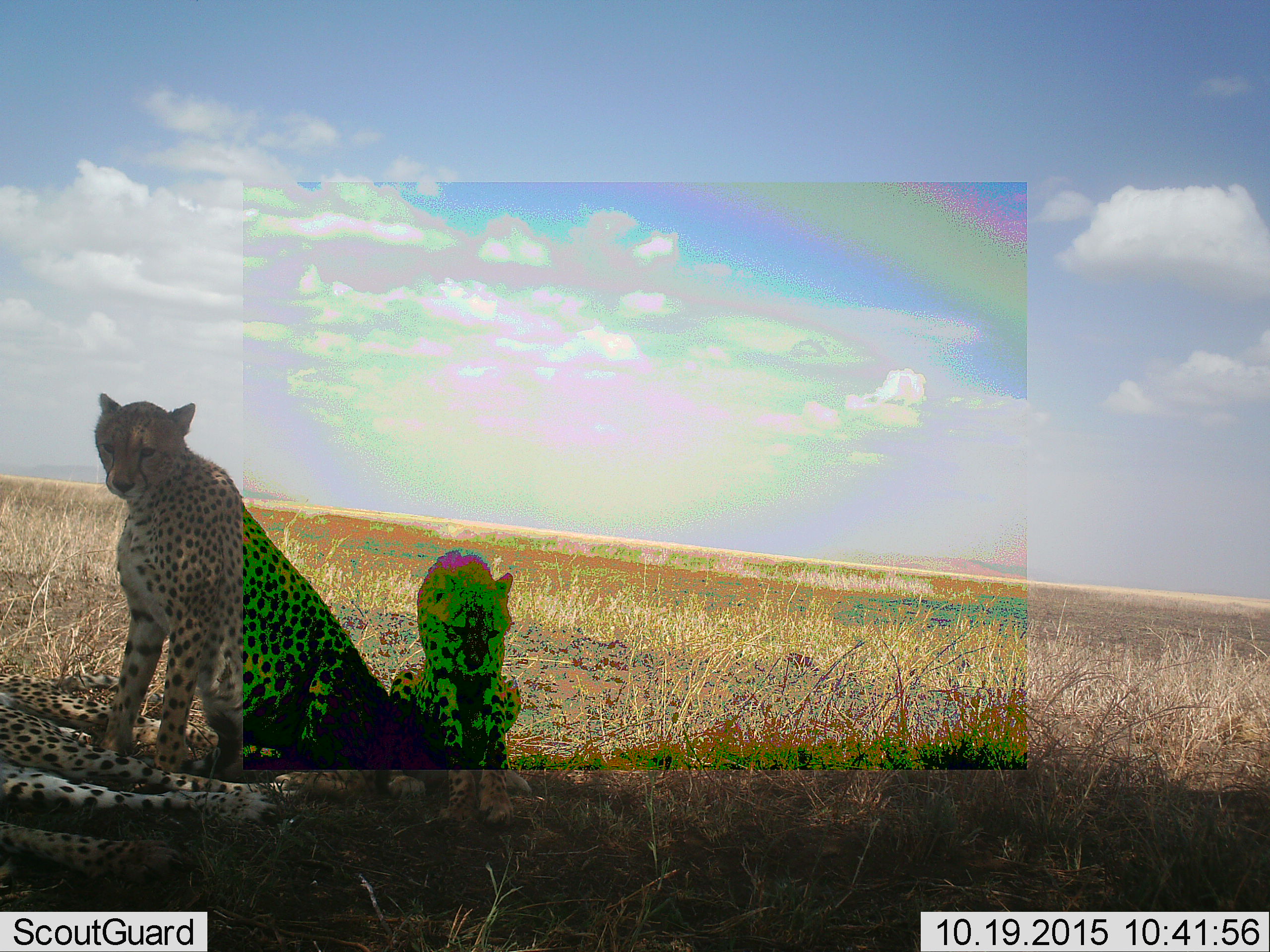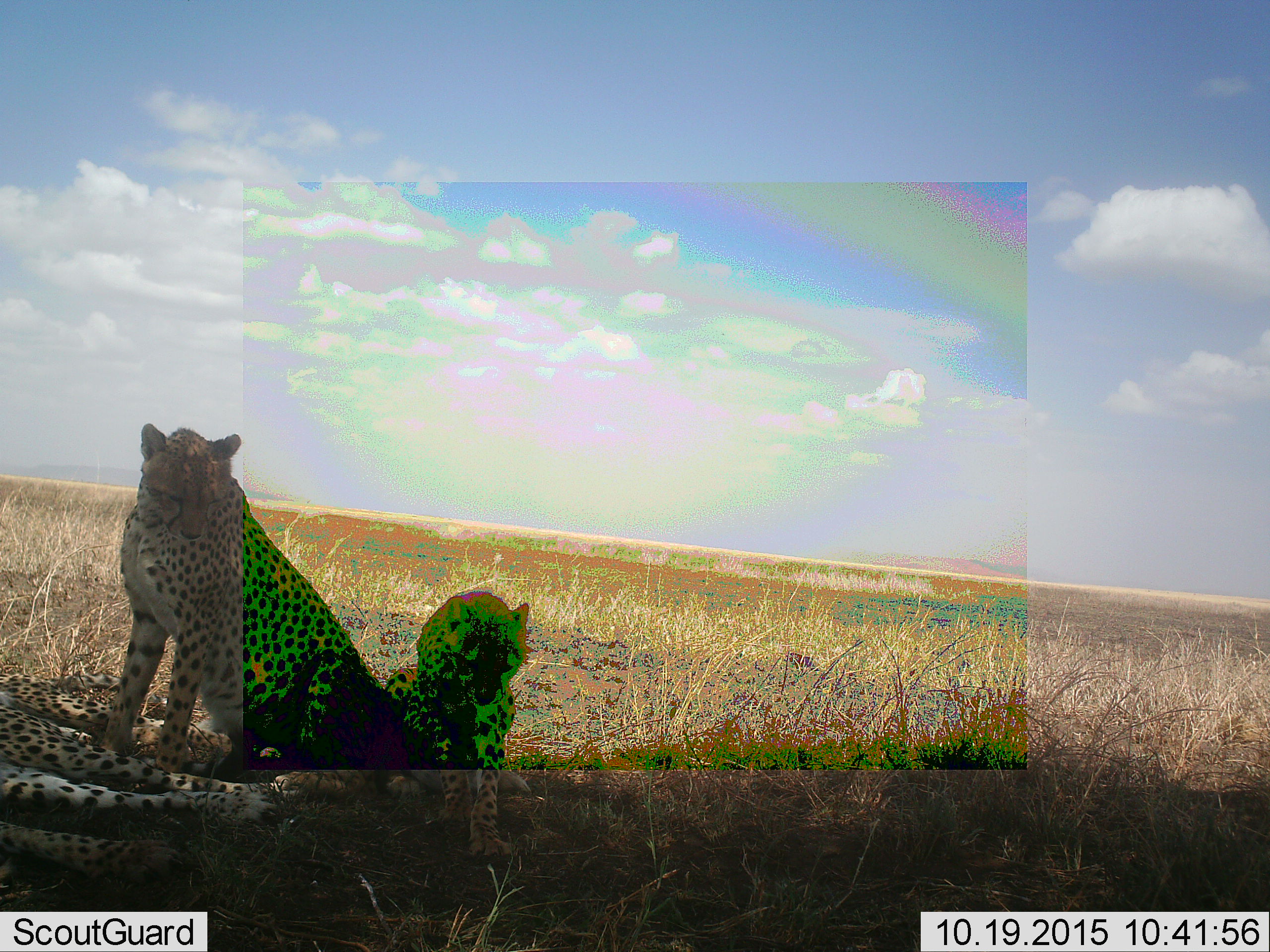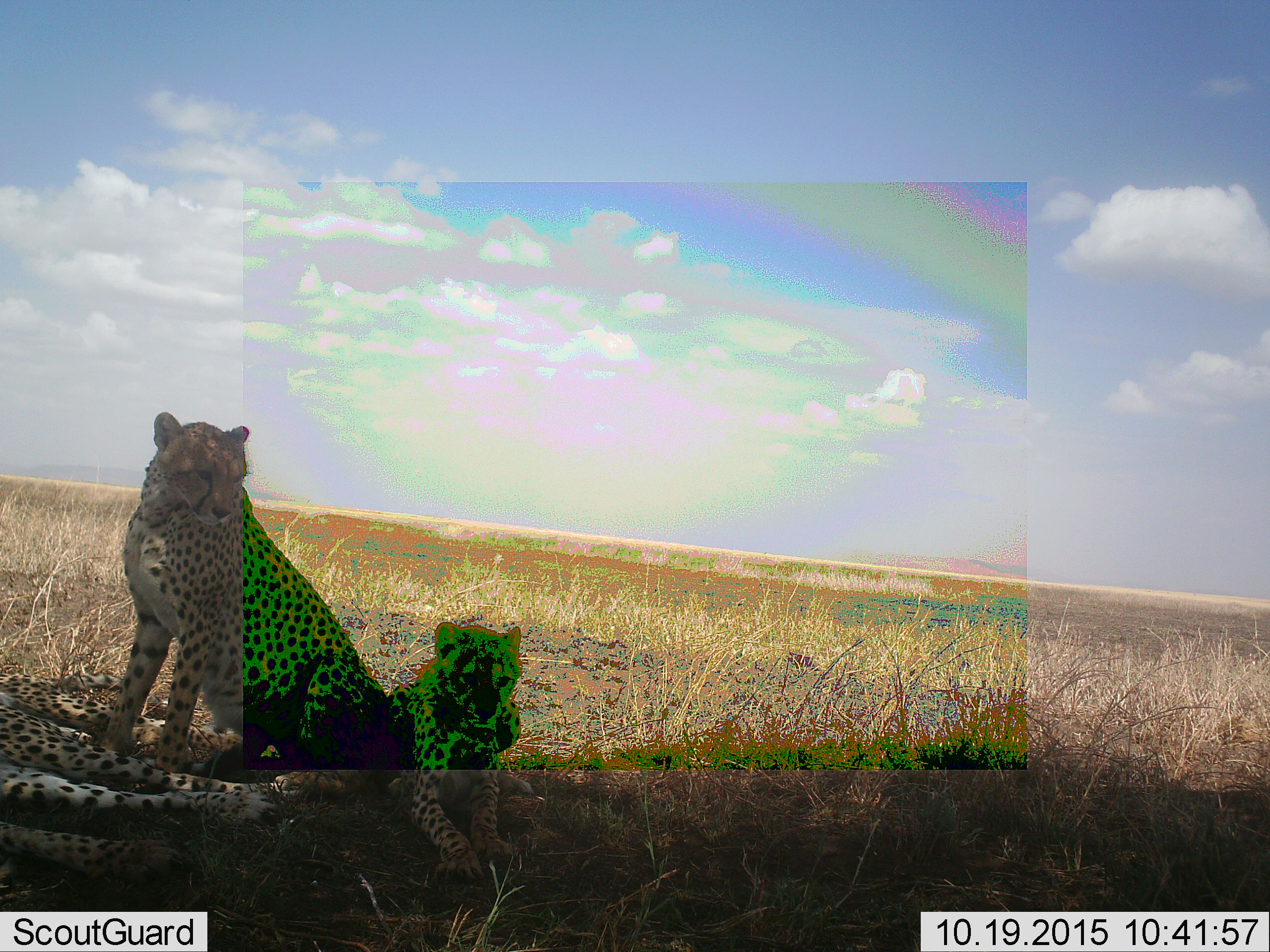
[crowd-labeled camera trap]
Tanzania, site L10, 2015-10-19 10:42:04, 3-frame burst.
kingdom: Animalia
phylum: Chordata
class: Mammalia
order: Carnivora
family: Felidae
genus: Acinonyx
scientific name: Acinonyx jubatus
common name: cheetah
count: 2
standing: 14%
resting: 100%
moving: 14%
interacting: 14%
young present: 57%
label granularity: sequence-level